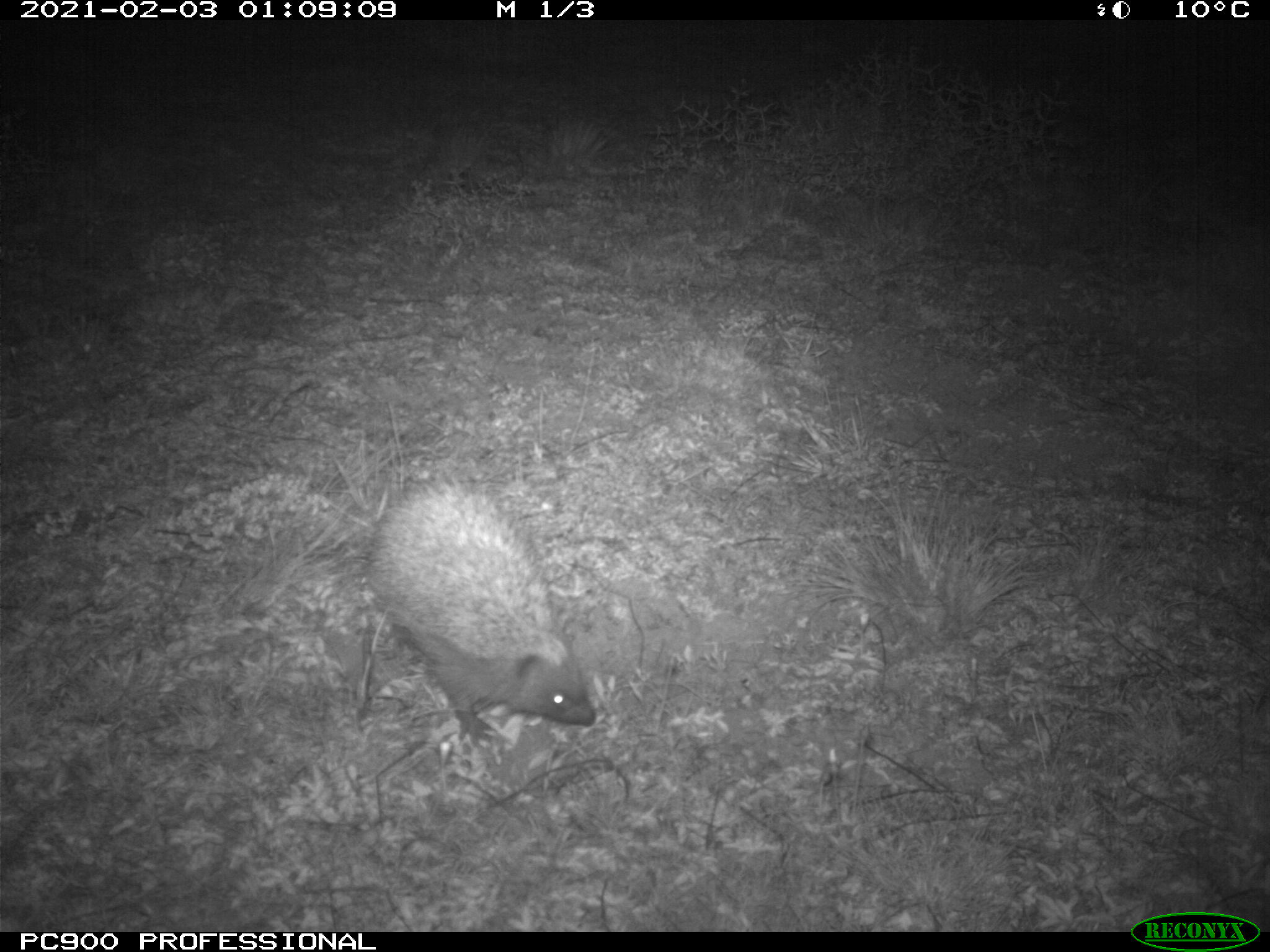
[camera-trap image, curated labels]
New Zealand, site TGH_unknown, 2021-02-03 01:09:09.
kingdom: Animalia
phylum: Chordata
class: Mammalia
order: Eulipotyphla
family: Erinaceidae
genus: Erinaceus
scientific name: Erinaceus europaeus europaeus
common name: european hedgehog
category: hedgehog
Hedgehog (european hedgehog) (Erinaceus europaeus europaeus).